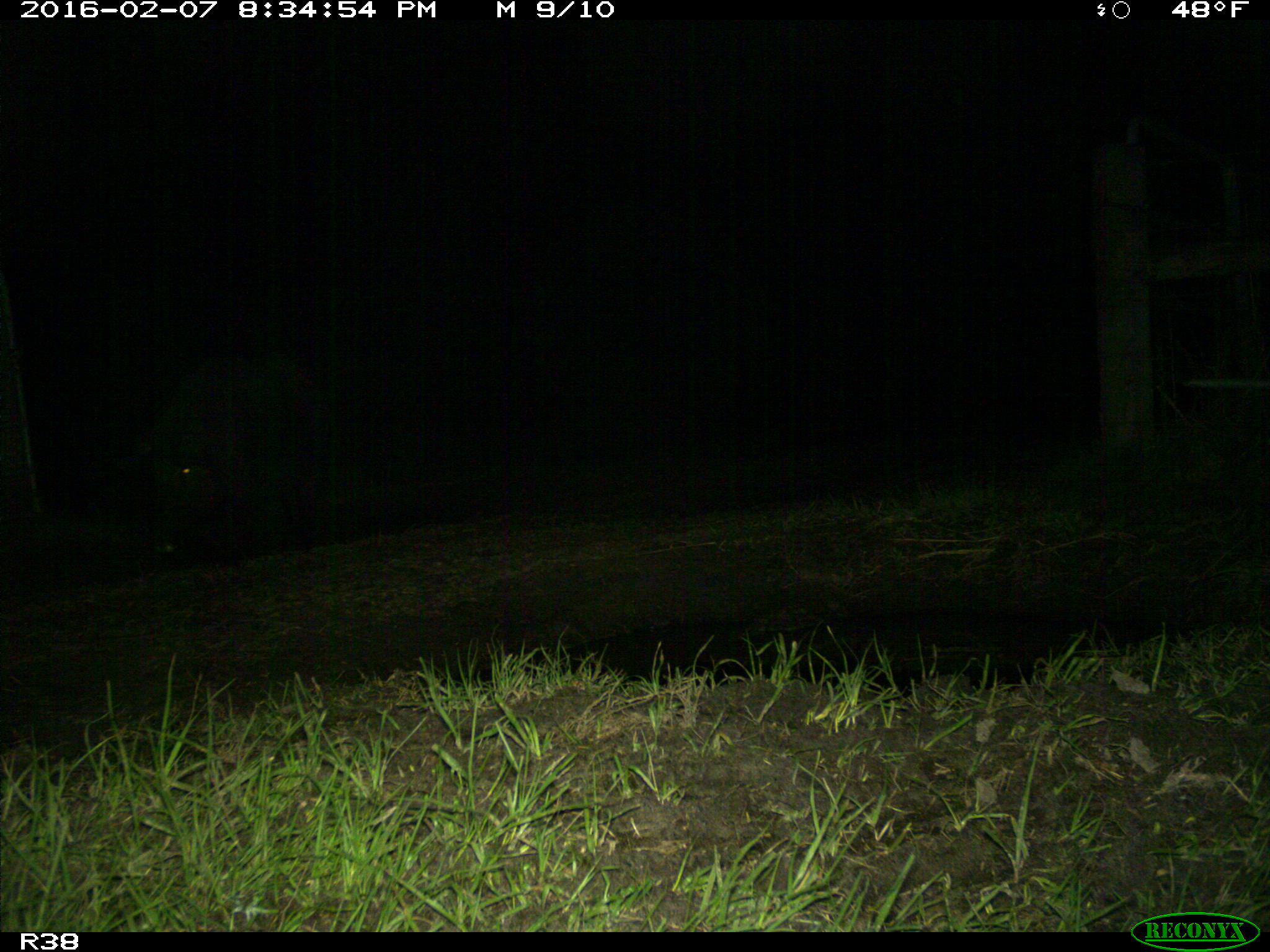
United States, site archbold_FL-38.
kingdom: Animalia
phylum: Chordata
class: Mammalia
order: Artiodactyla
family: Suidae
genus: Sus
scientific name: Sus scrofa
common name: wild boar